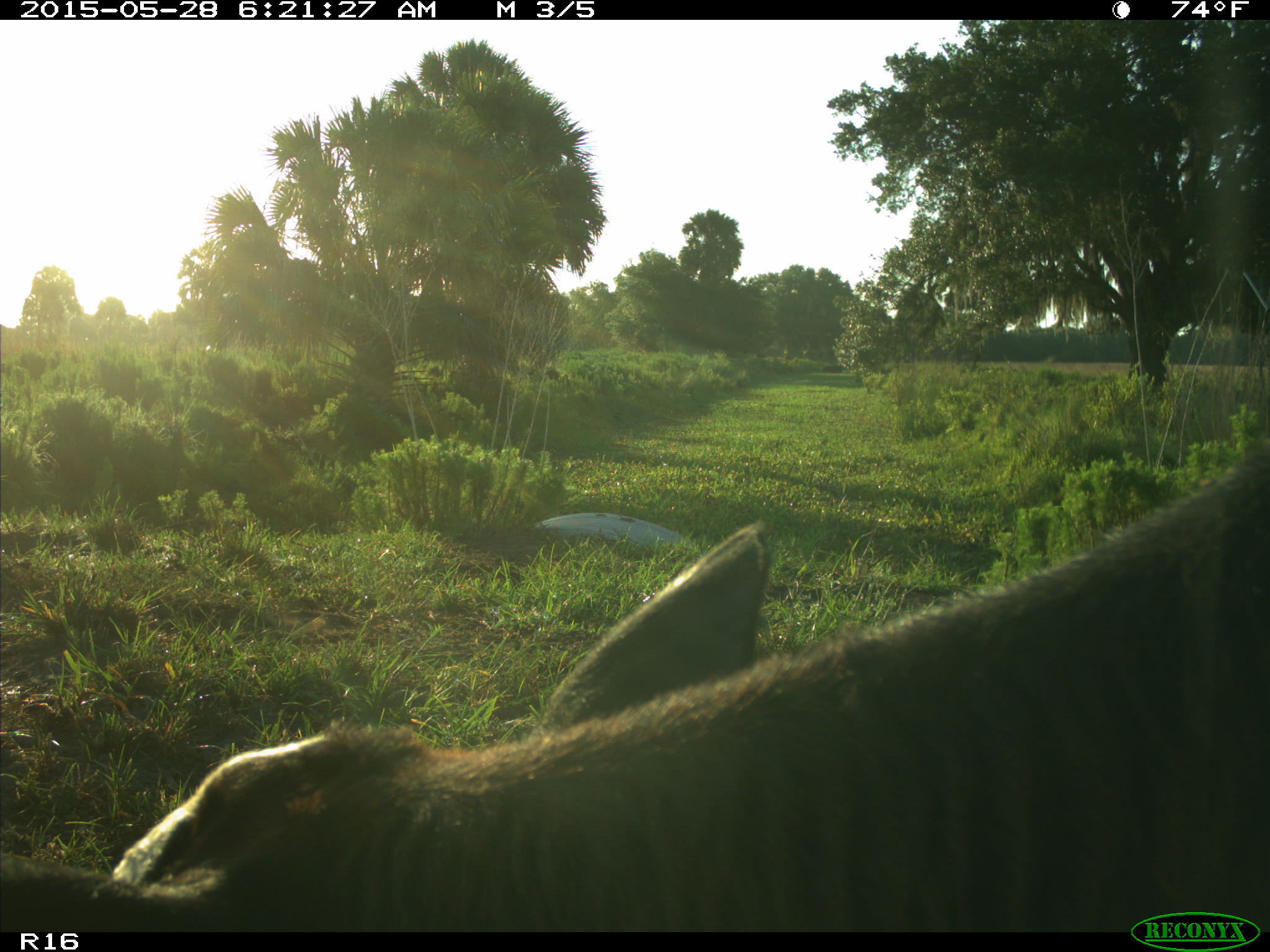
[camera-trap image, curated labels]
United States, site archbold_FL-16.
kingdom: Animalia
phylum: Chordata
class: Mammalia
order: Artiodactyla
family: Bovidae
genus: Bos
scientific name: Bos taurus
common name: domestic cow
Bos taurus (domestic cow).